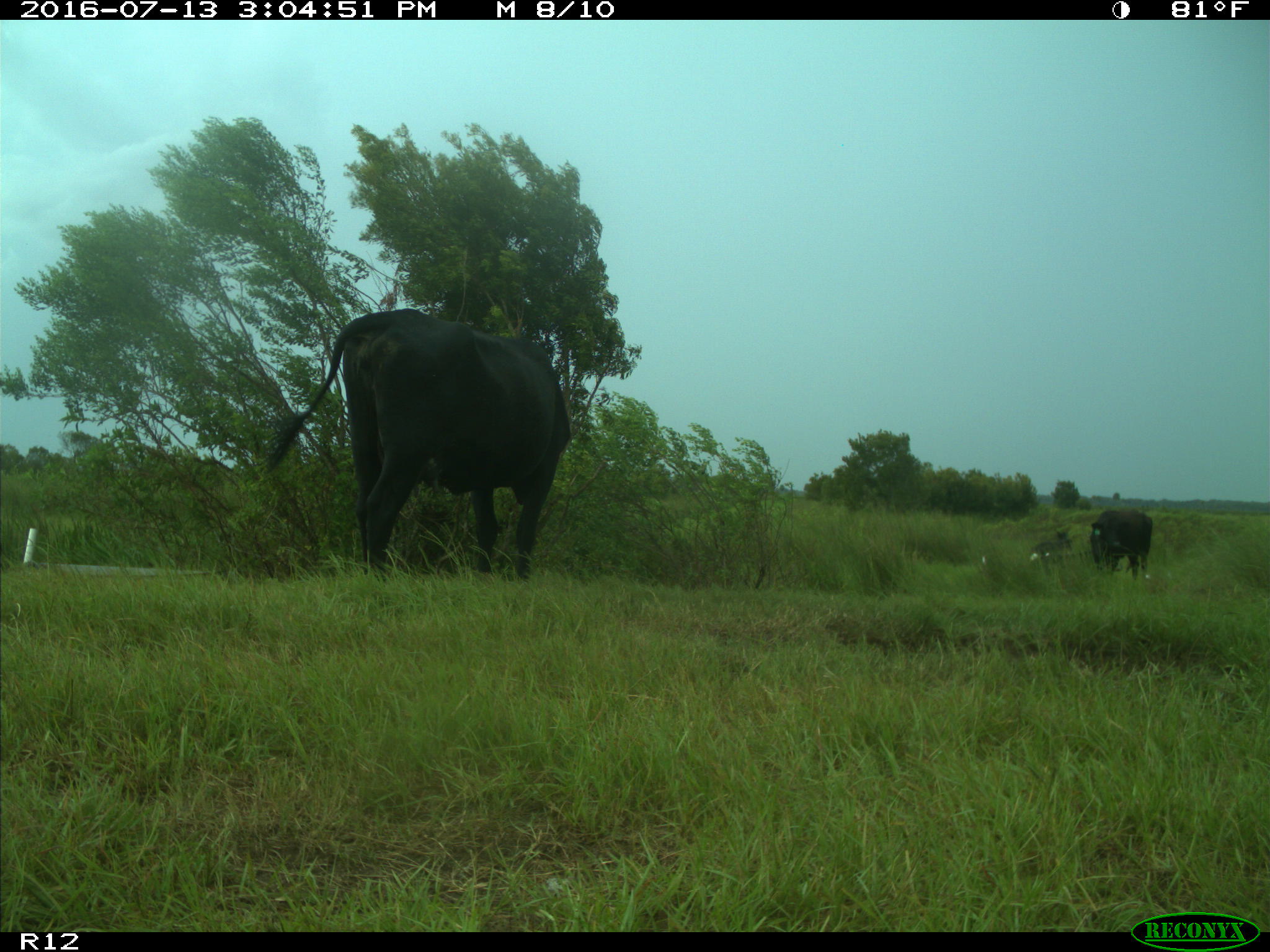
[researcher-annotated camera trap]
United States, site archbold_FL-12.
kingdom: Animalia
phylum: Chordata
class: Mammalia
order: Artiodactyla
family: Bovidae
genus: Bos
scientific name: Bos taurus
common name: domestic cow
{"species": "Bos taurus (domestic cow)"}